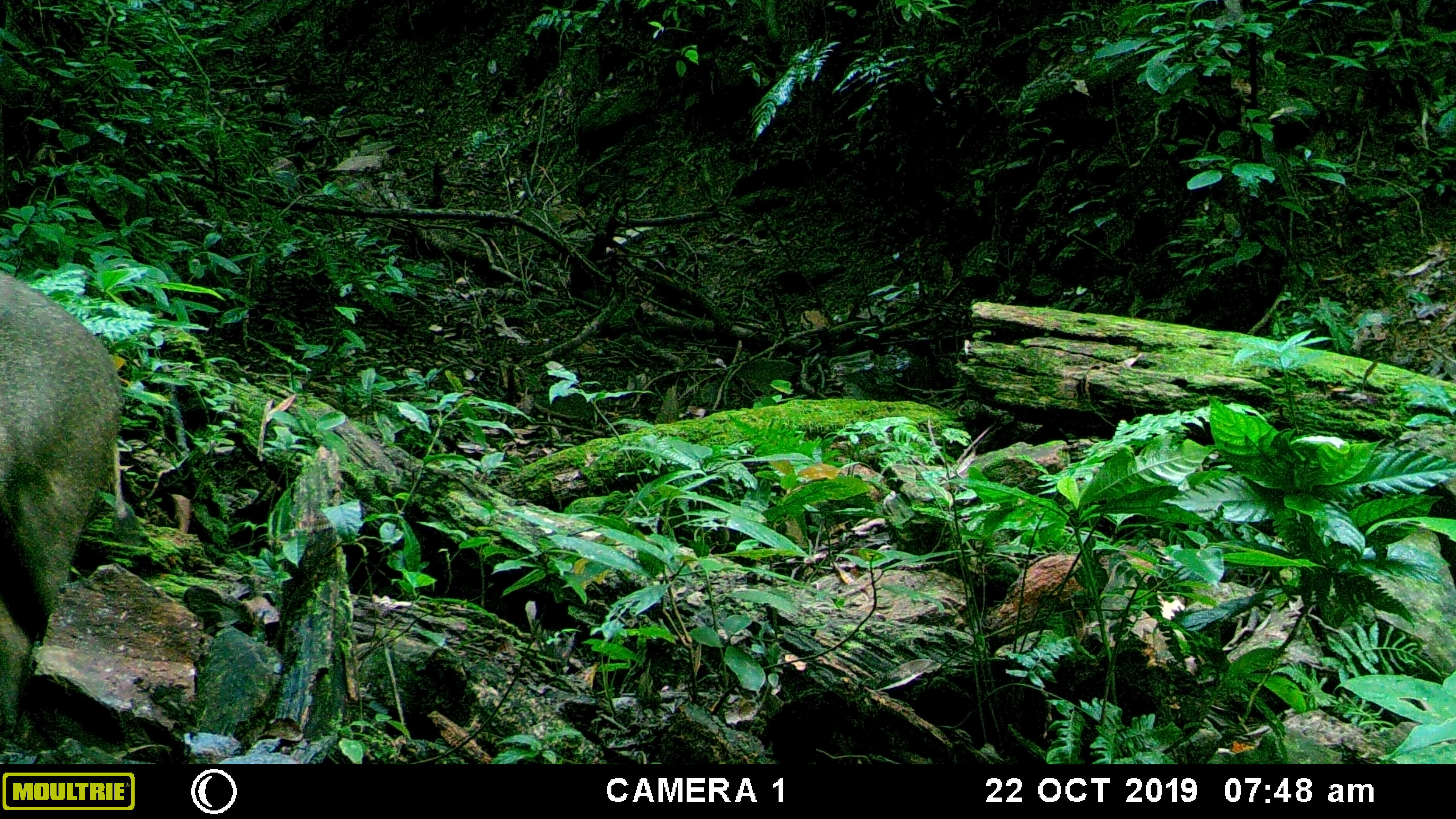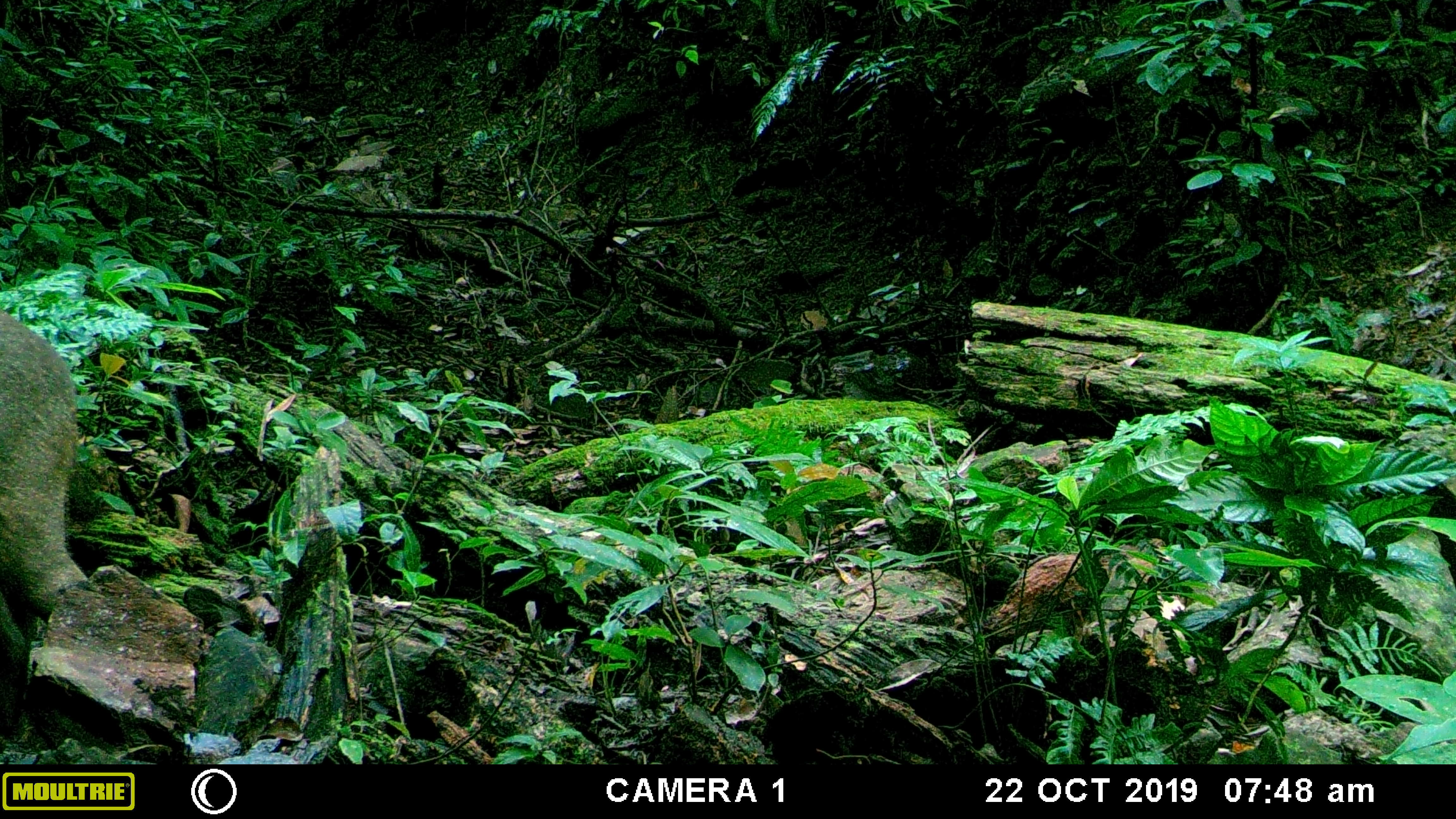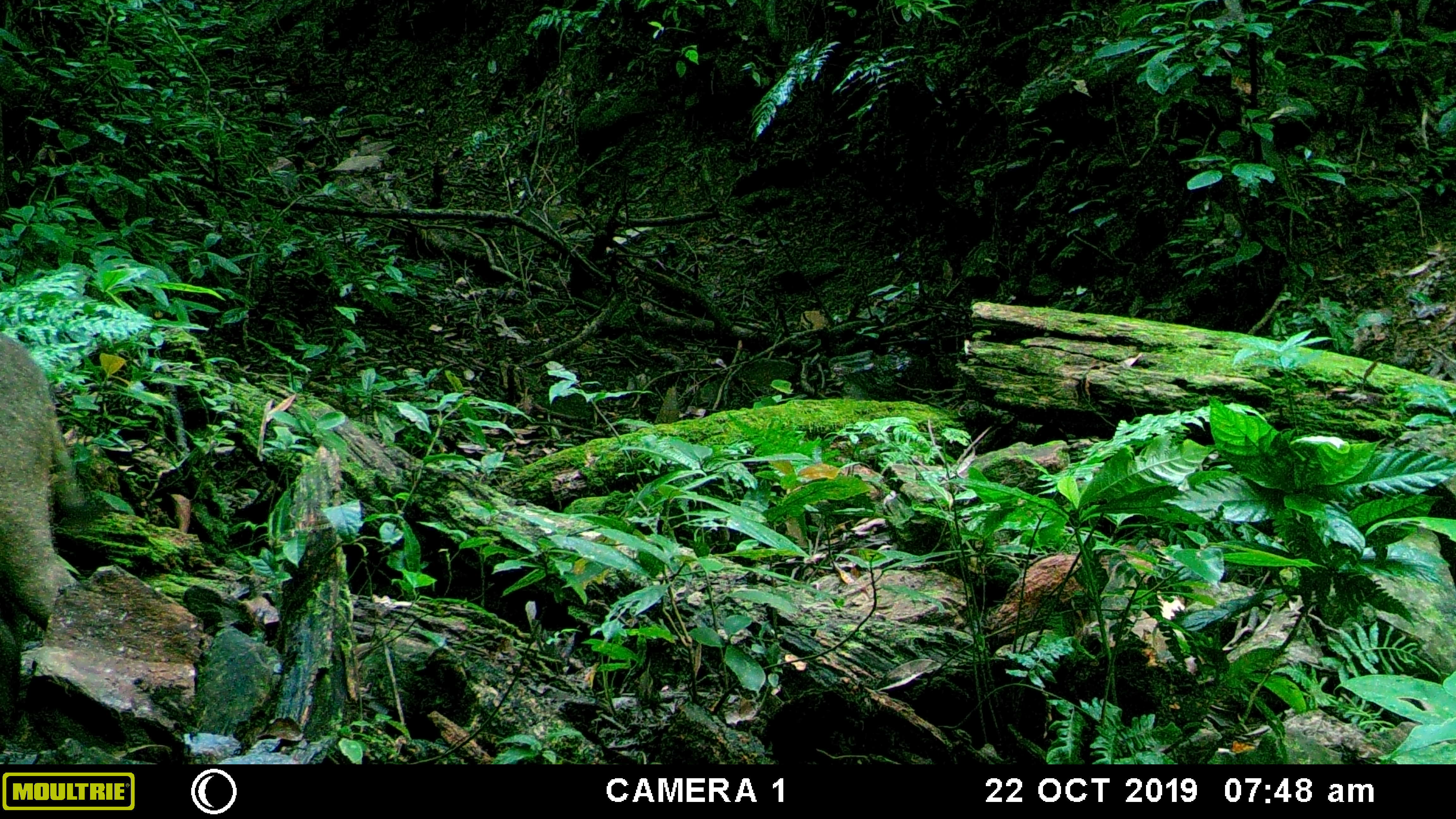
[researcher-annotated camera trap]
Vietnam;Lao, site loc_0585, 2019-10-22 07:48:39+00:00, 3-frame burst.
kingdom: Animalia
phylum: Chordata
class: Mammalia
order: Artiodactyla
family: Suidae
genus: Sus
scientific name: Sus scrofa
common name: eurasian wild pig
Eurasian wild pig (Sus scrofa). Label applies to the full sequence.